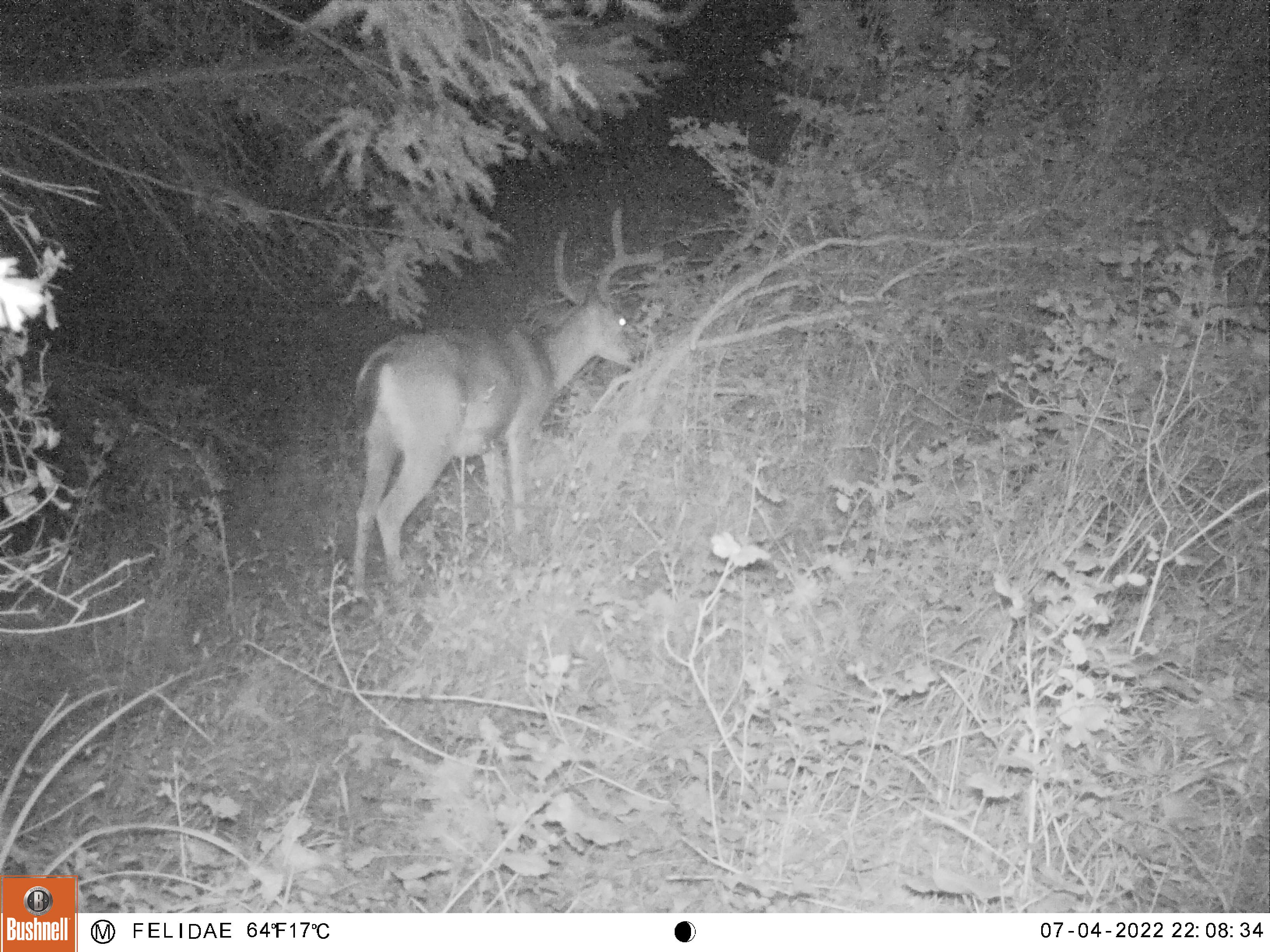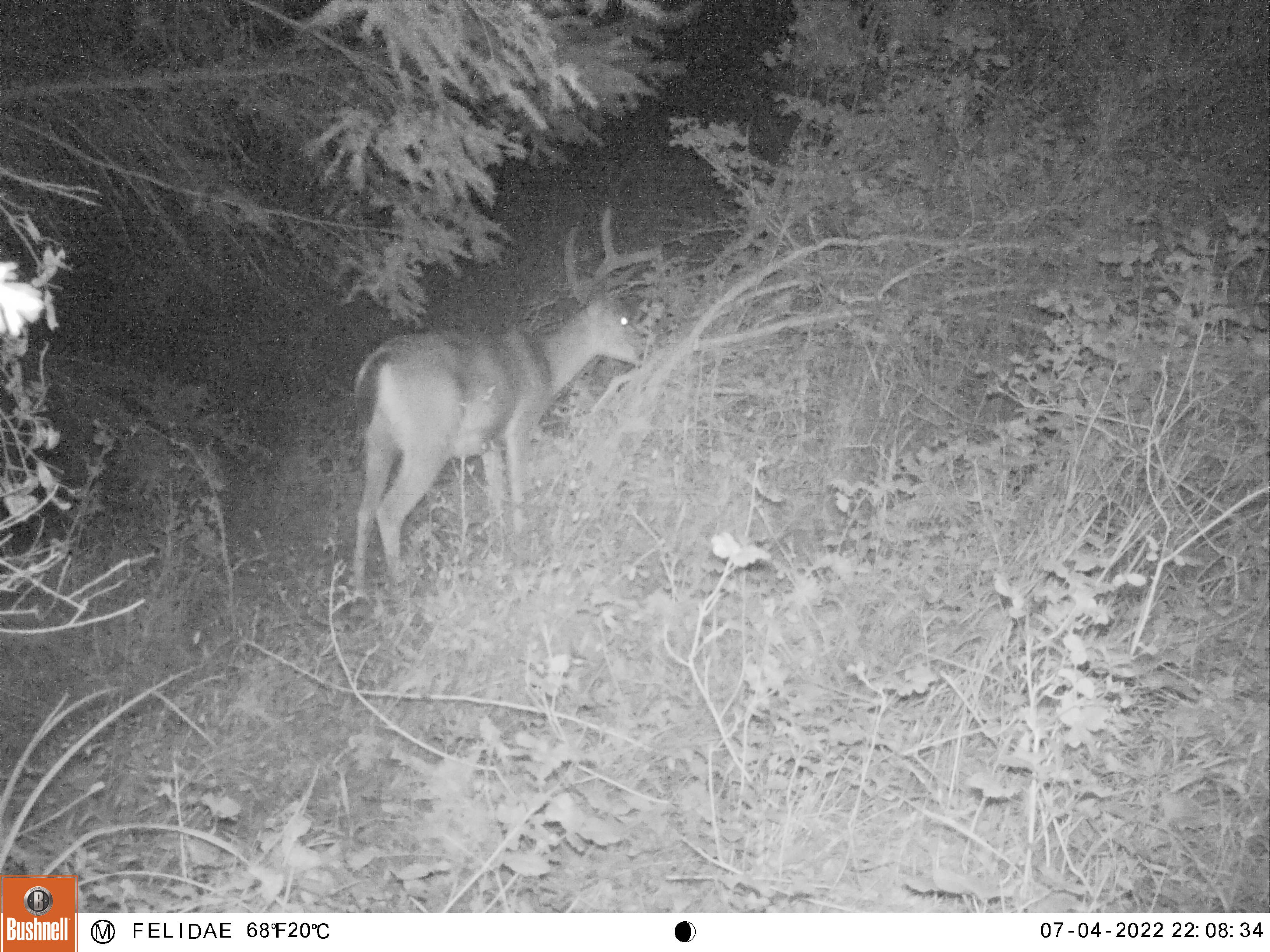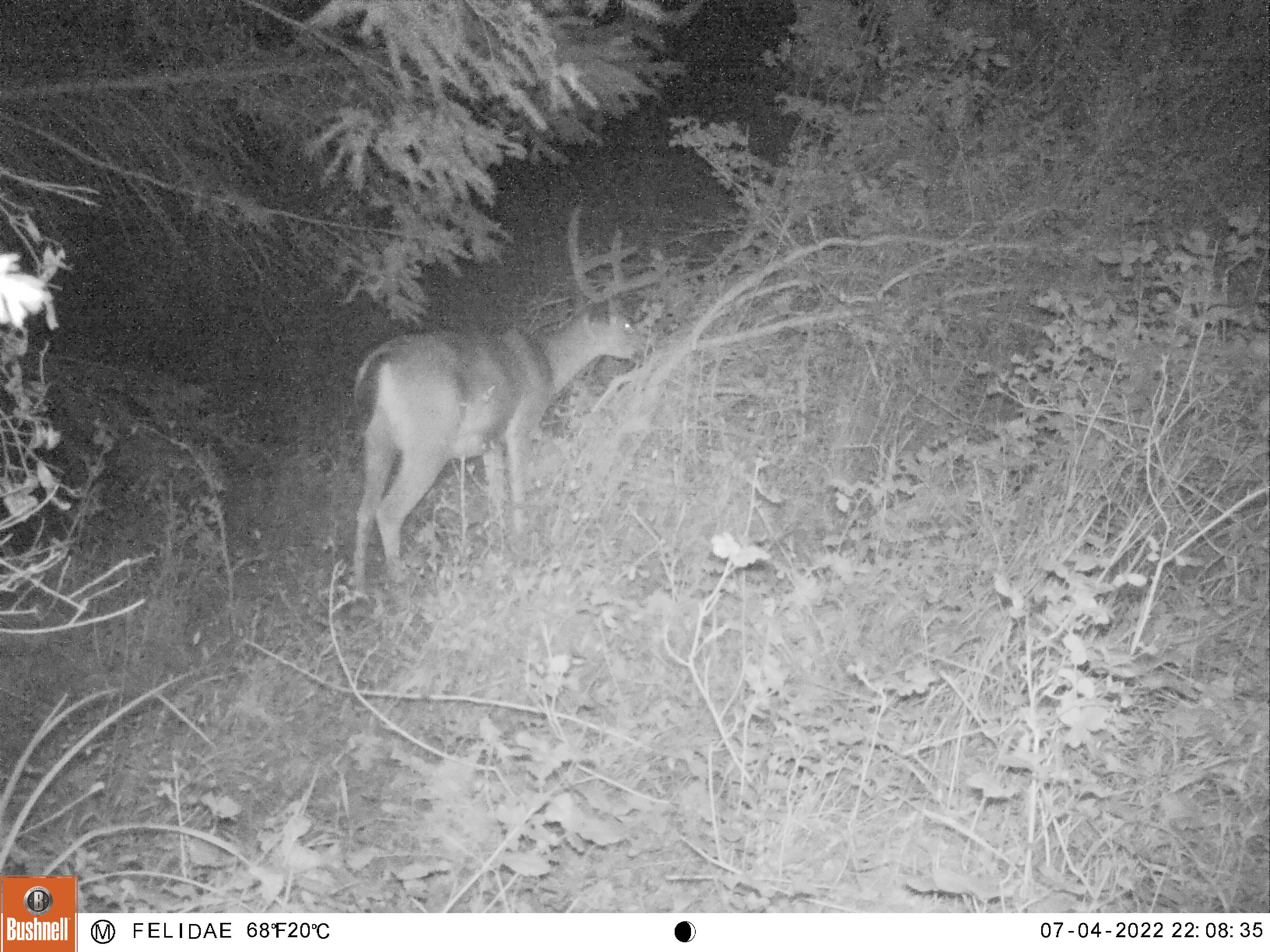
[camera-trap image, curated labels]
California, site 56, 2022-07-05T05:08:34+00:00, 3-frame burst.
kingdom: Animalia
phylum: Chordata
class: Mammalia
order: Artiodactyla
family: Cervidae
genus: Odocoileus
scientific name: Odocoileus hemionus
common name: mule deer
Mule deer (Odocoileus hemionus).